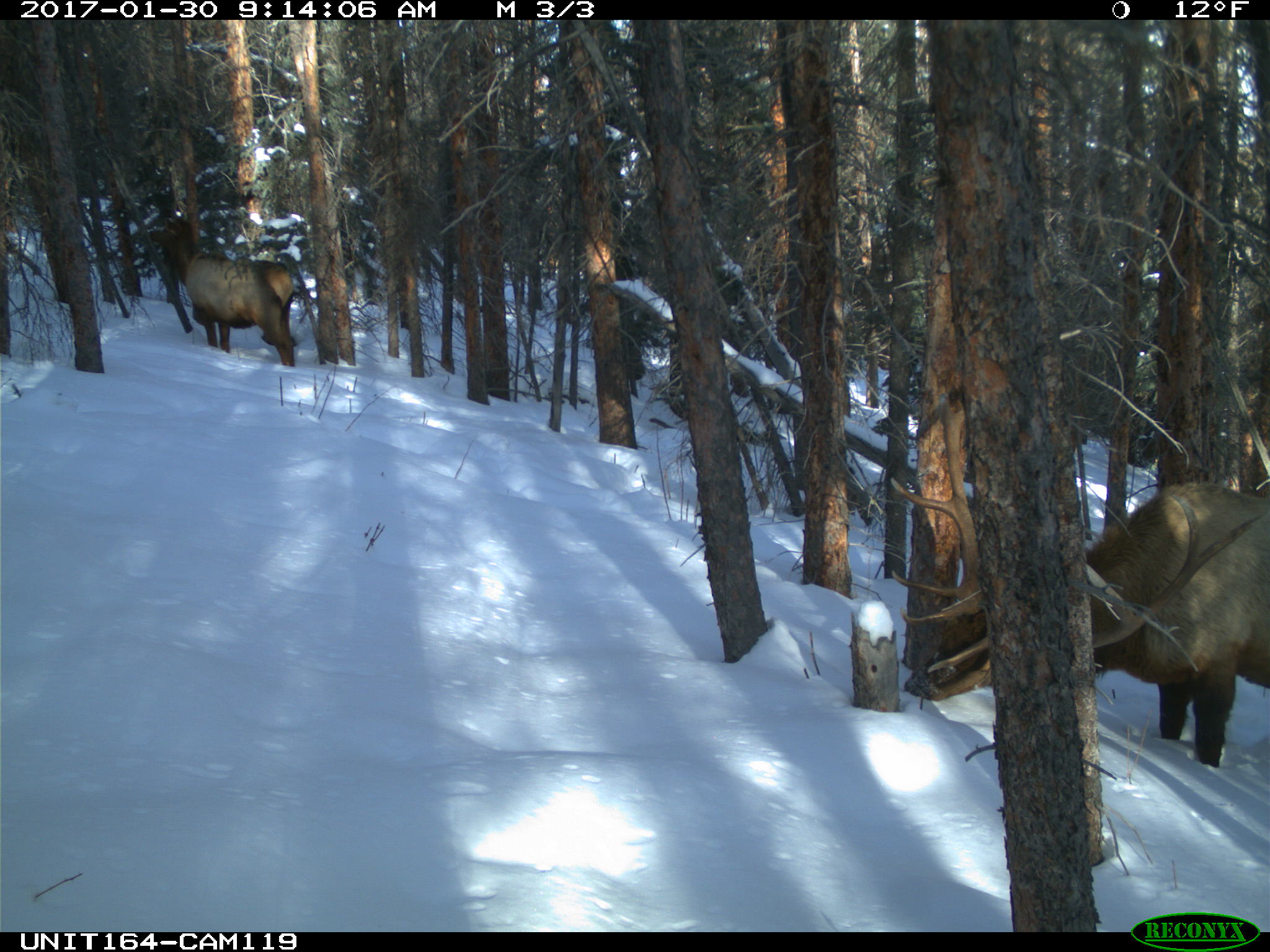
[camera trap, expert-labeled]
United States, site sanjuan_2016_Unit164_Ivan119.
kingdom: Animalia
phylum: Chordata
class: Mammalia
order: Artiodactyla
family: Cervidae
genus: Cervus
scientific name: Cervus elaphus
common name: red deer